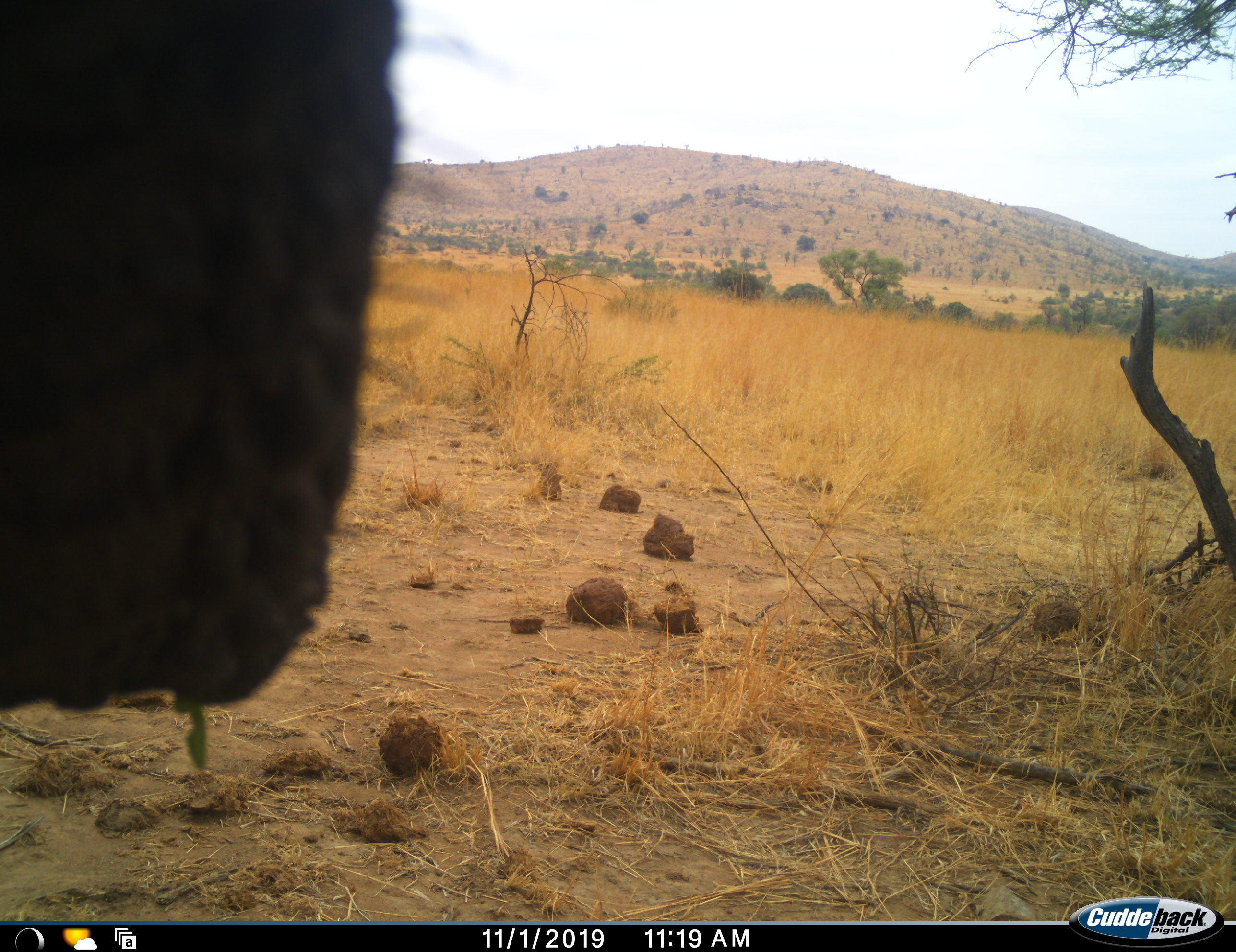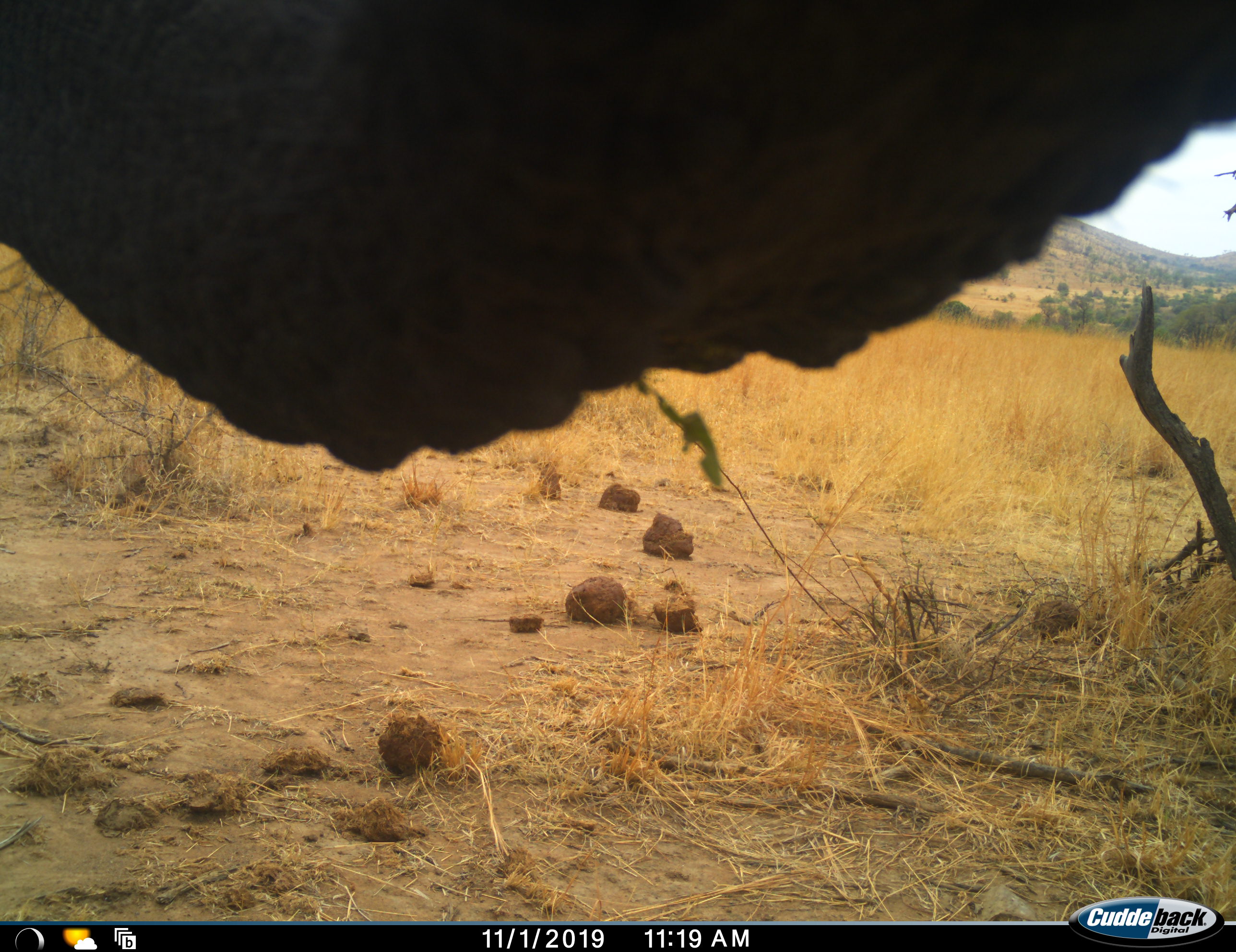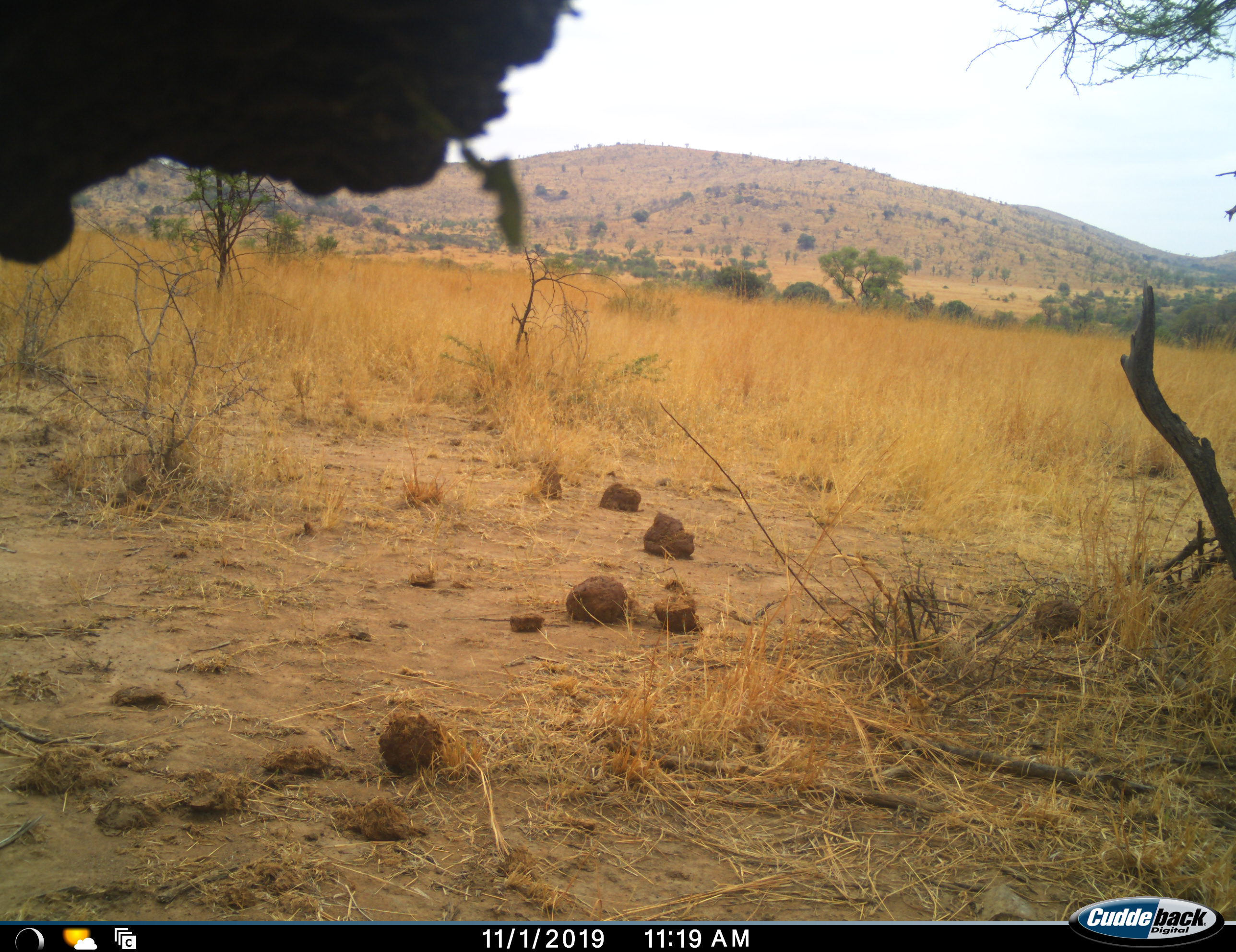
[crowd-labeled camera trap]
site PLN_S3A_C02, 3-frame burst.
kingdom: Animalia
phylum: Chordata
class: Mammalia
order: Proboscidea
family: Elephantidae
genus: Loxodonta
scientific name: Loxodonta africana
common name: african bush elephant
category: elephant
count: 1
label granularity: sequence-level